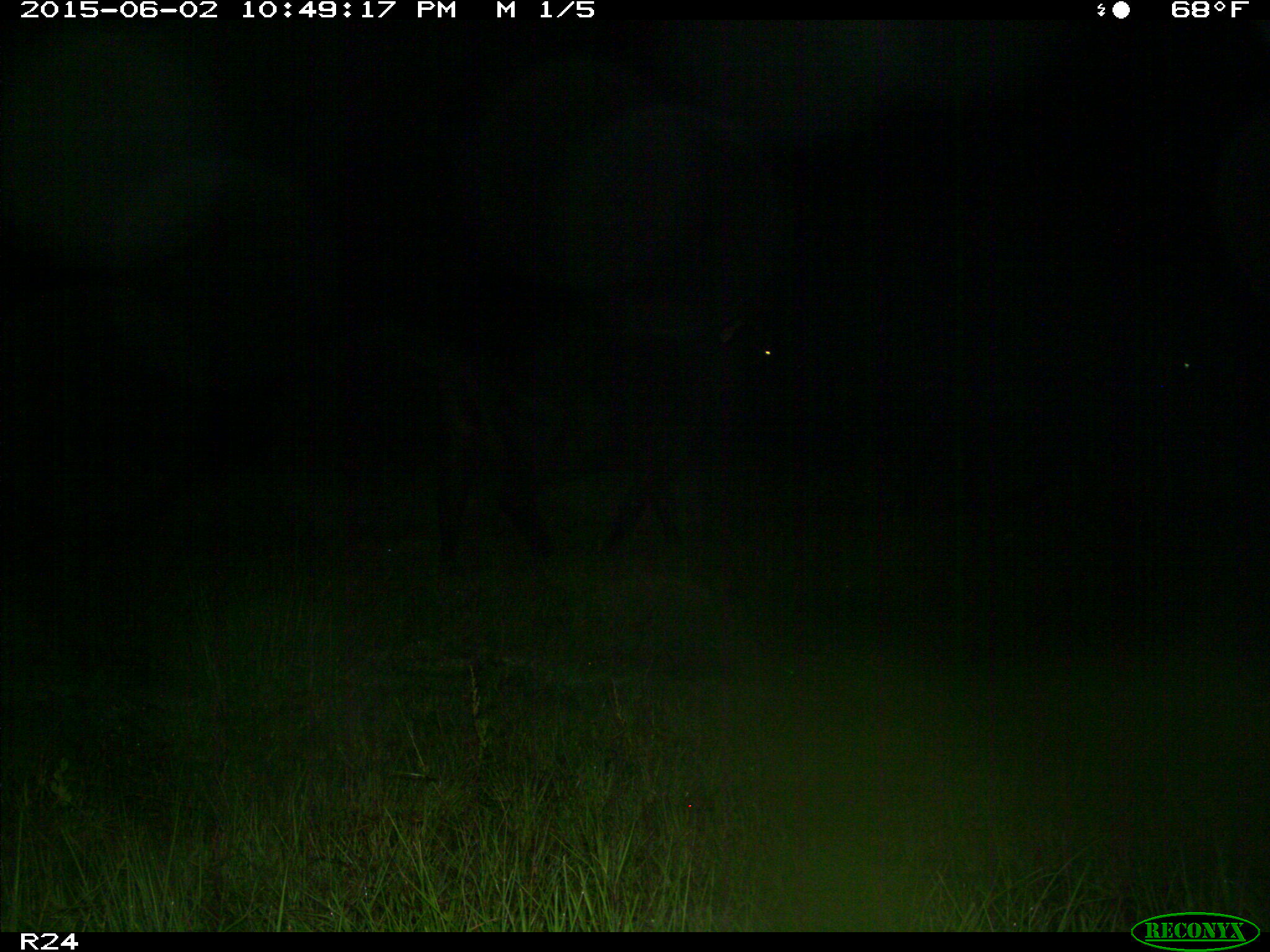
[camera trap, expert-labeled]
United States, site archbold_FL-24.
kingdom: Animalia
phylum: Chordata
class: Mammalia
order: Artiodactyla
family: Bovidae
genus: Bos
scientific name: Bos taurus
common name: domestic cow